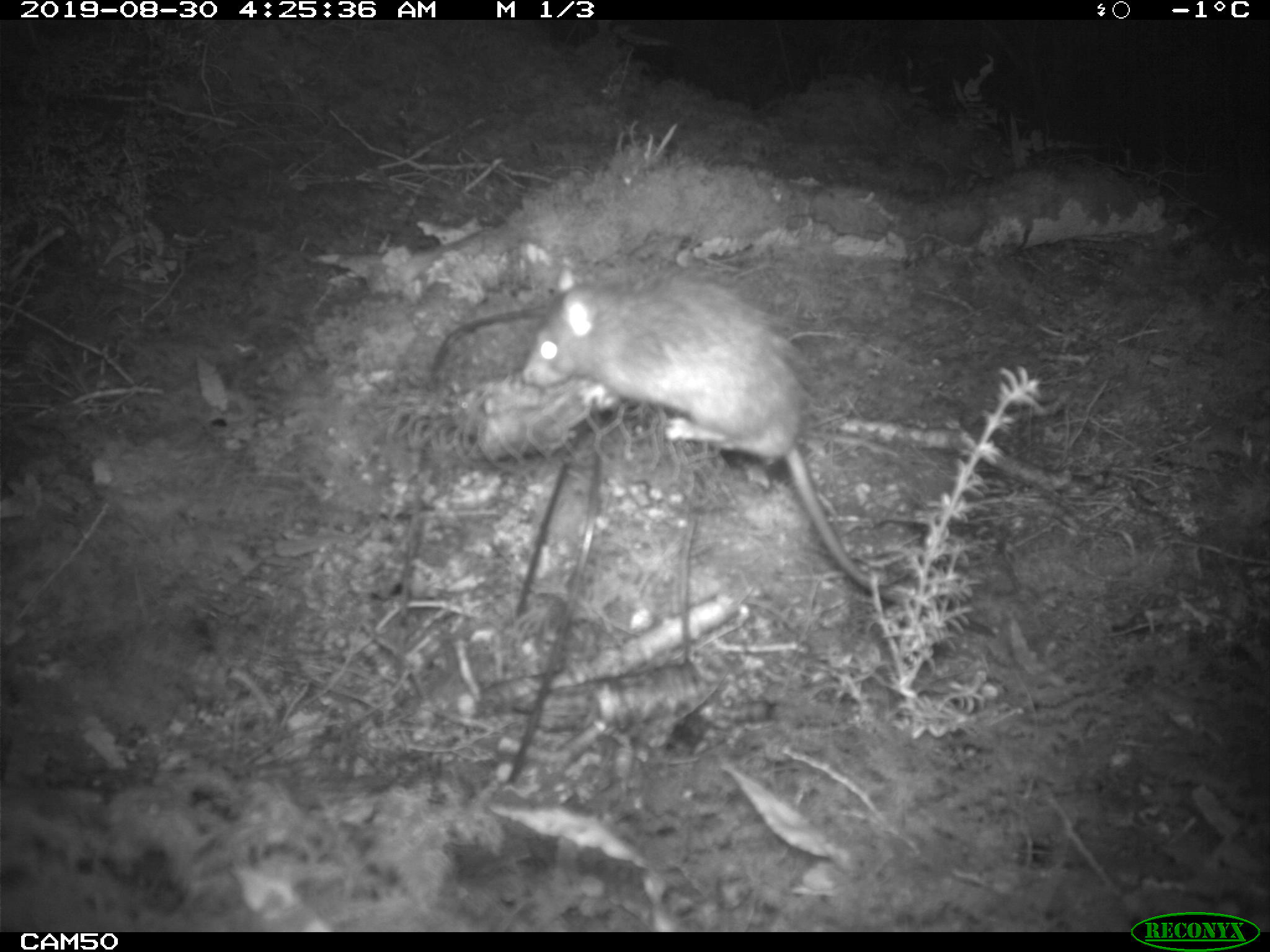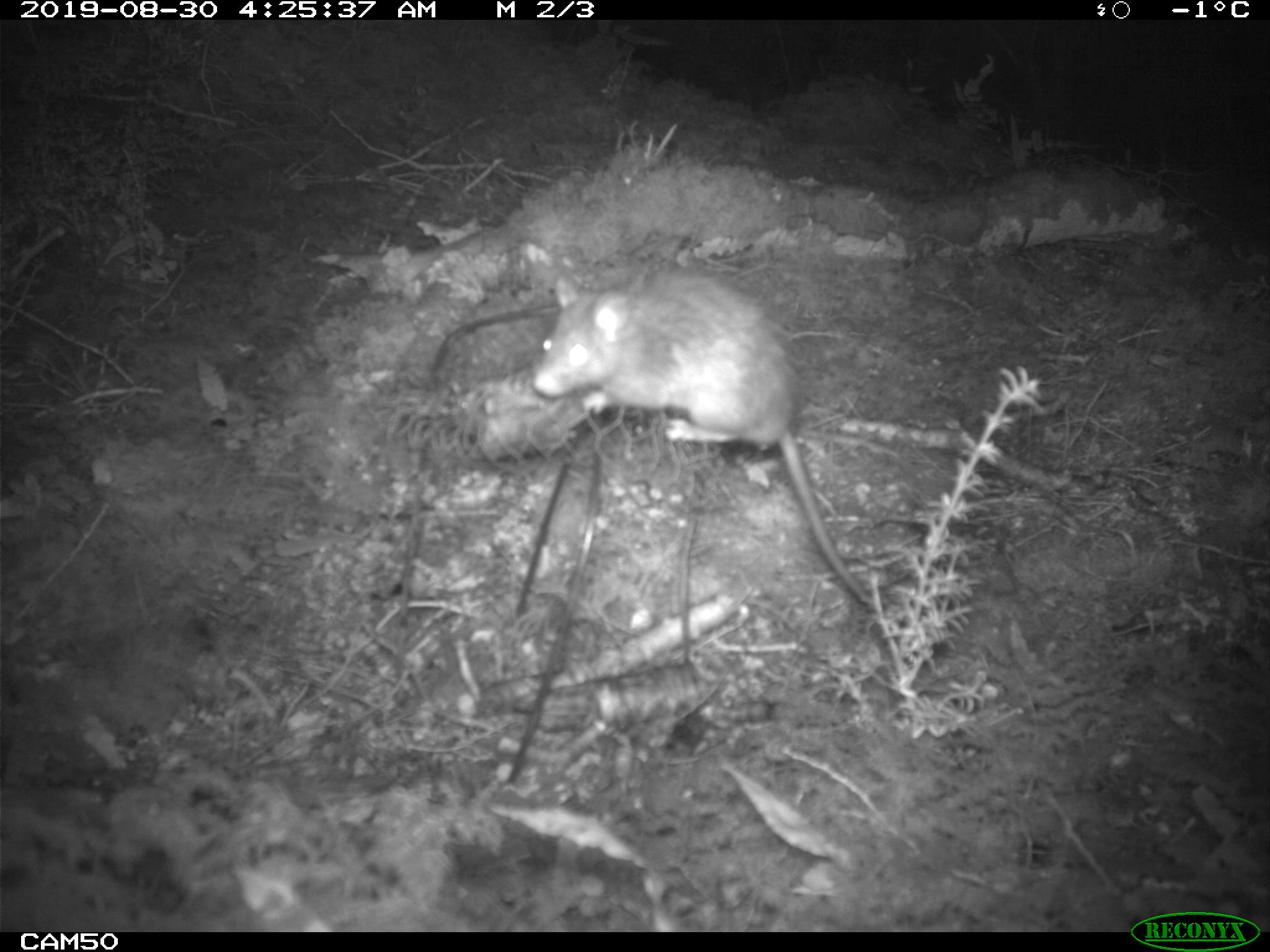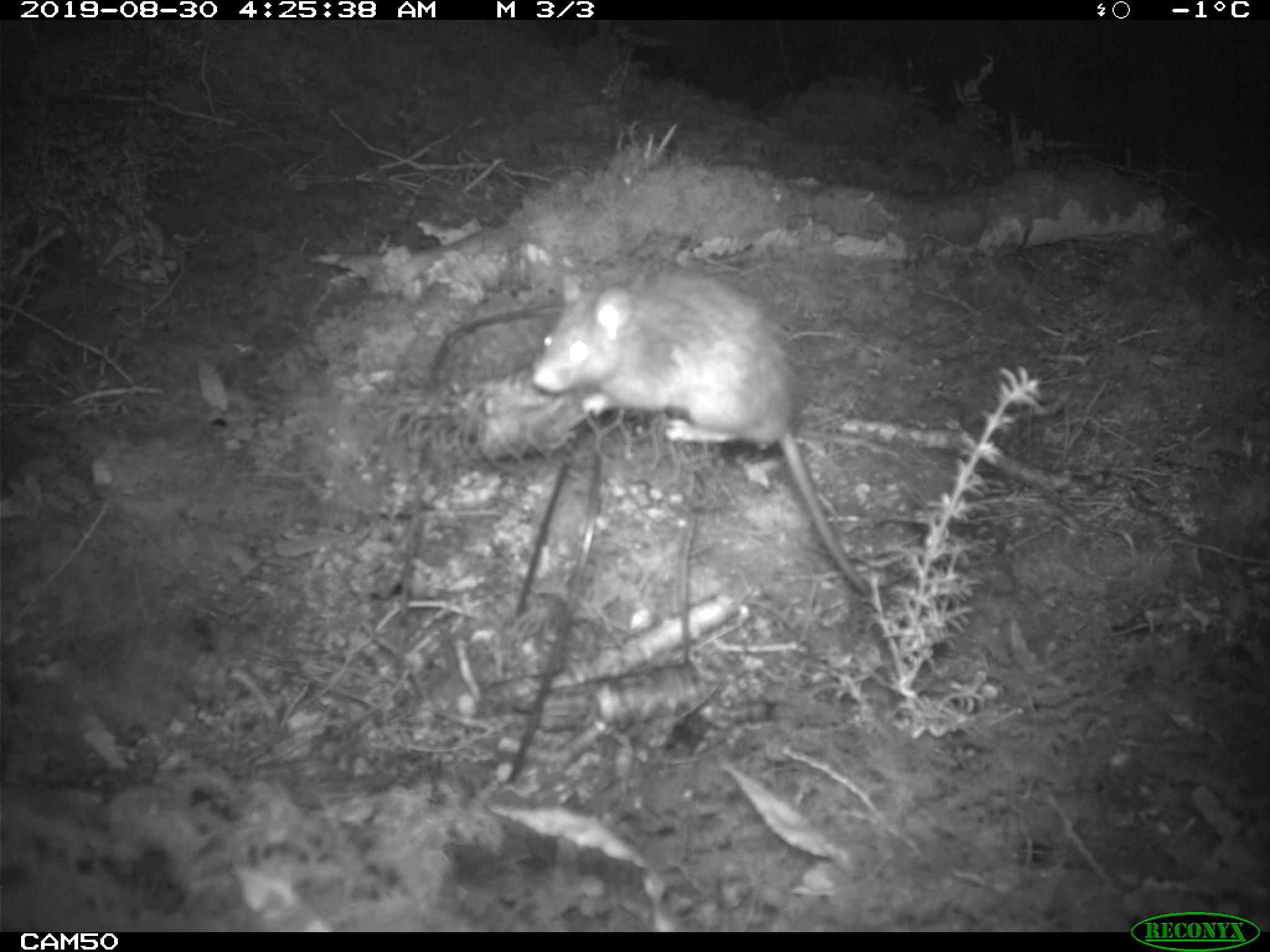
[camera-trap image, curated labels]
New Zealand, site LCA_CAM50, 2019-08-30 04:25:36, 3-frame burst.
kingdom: Animalia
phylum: Chordata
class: Mammalia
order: Rodentia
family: Muridae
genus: Rattus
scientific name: Rattus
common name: rat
Rat (Rattus).